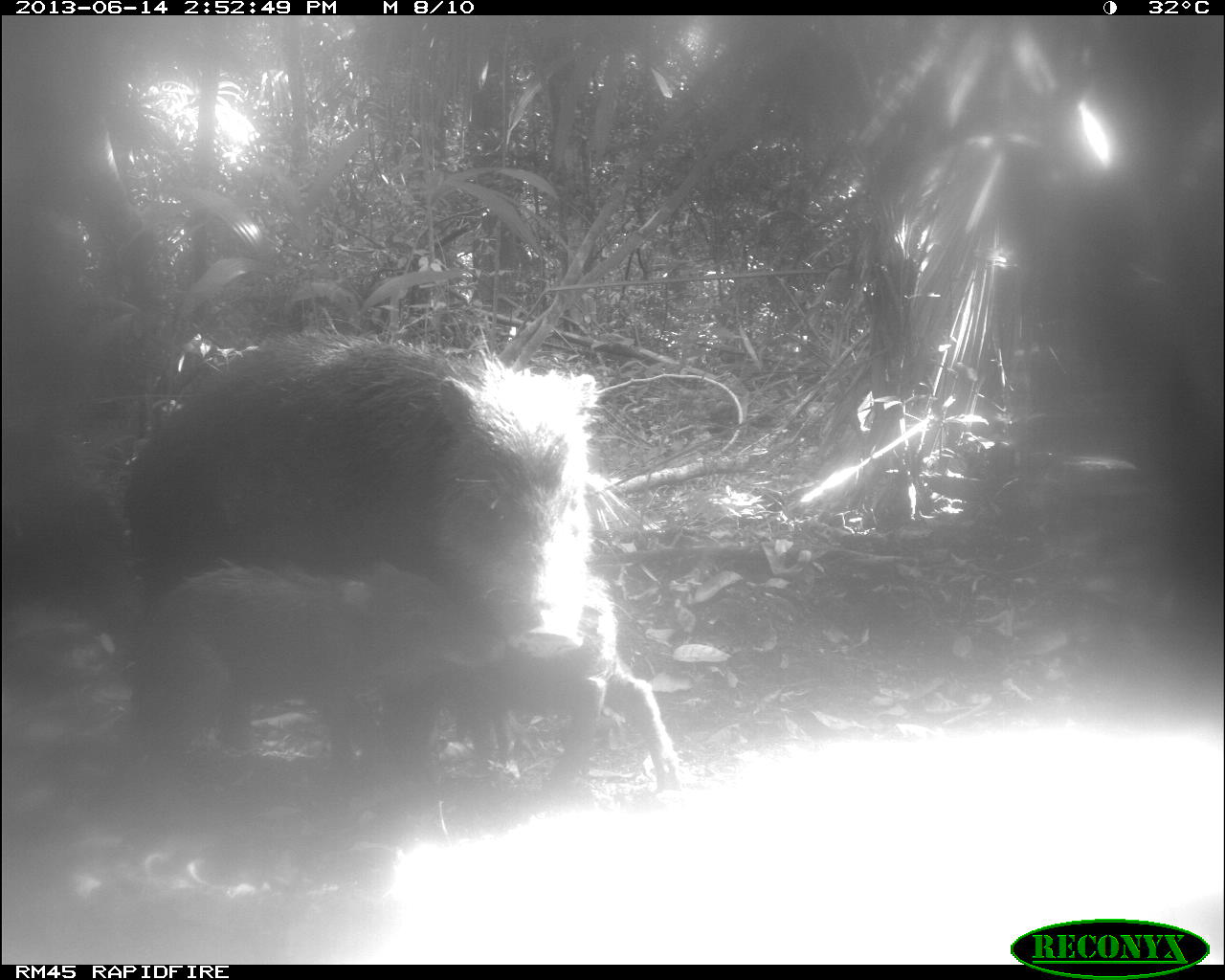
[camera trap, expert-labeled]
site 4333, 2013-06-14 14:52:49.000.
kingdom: Animalia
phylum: Chordata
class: Mammalia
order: Artiodactyla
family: Tayassuidae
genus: Tayassu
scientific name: Tayassu pecari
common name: white-lipped peccary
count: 3